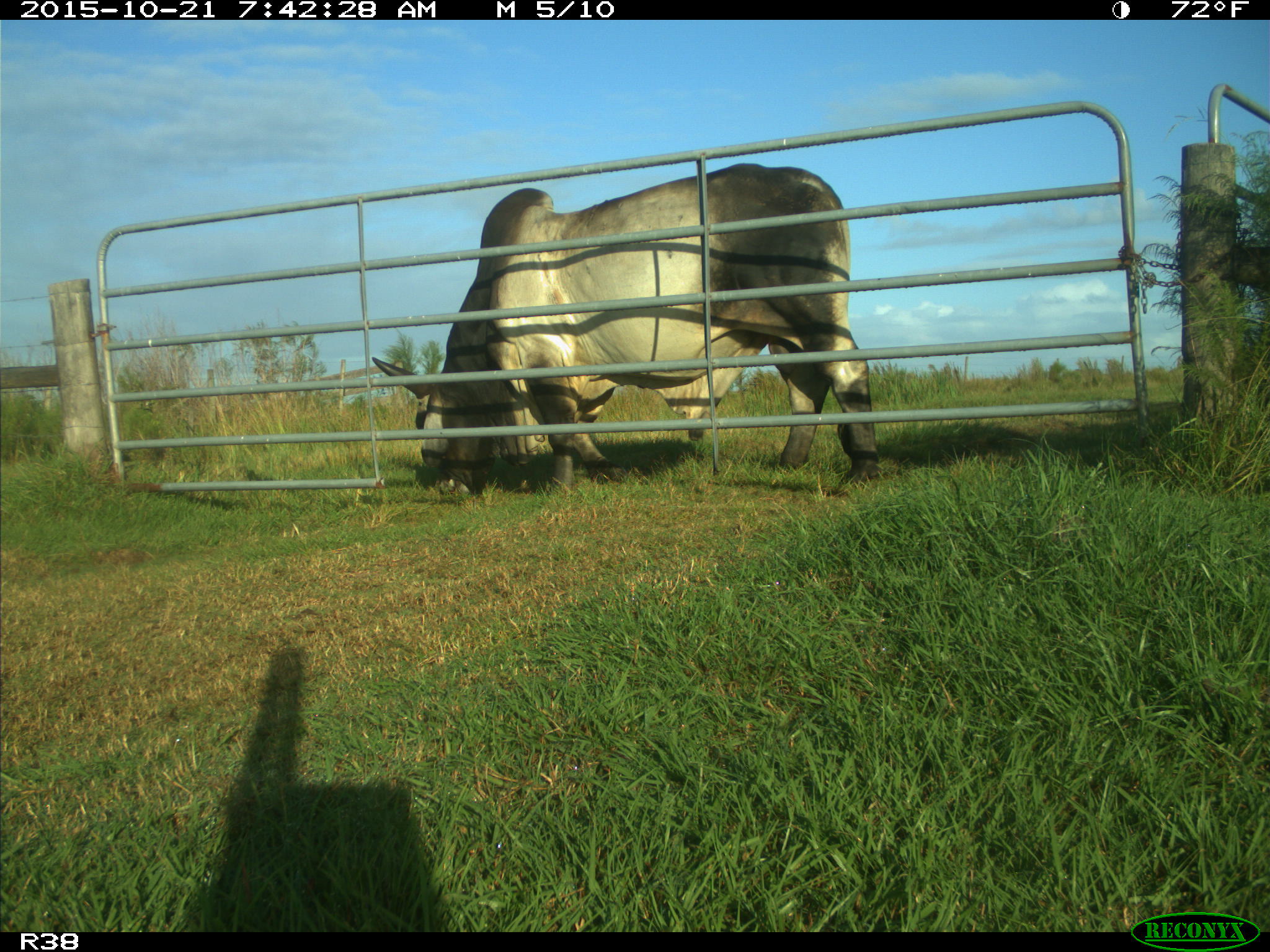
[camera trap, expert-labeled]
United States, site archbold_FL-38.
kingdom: Animalia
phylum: Chordata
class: Mammalia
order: Artiodactyla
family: Bovidae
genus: Bos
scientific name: Bos taurus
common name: domestic cow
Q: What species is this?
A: Bos taurus (domestic cow).